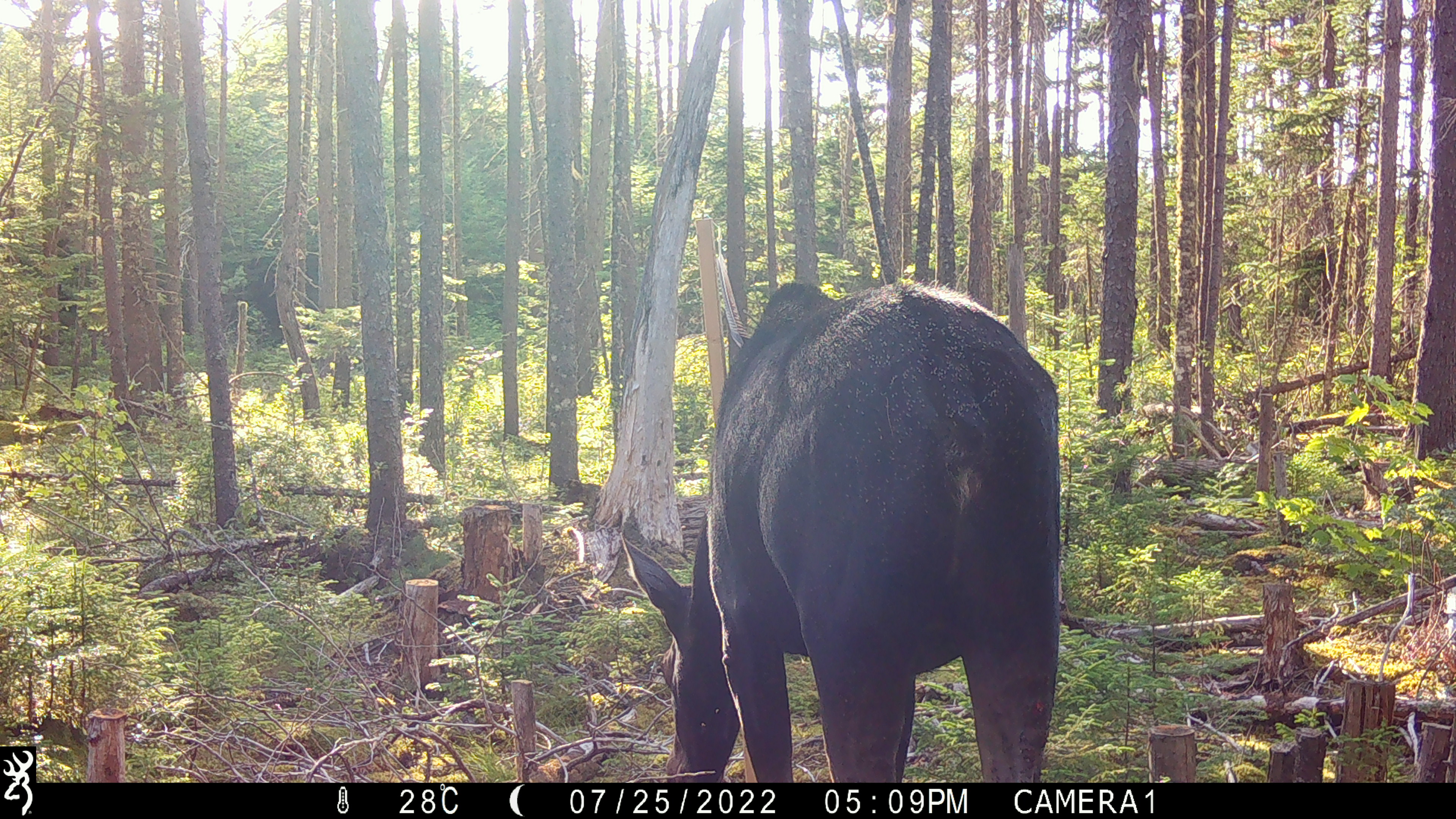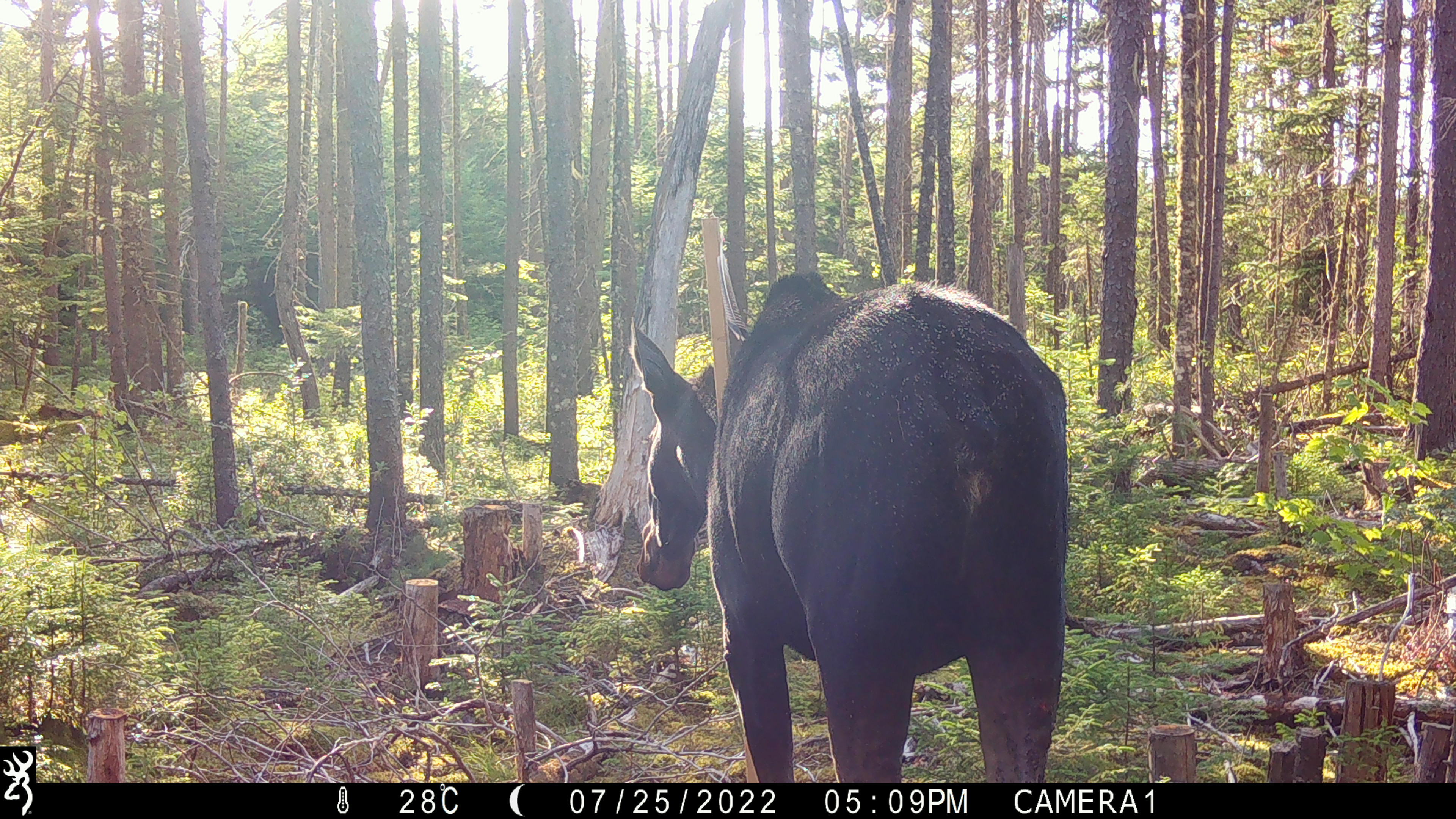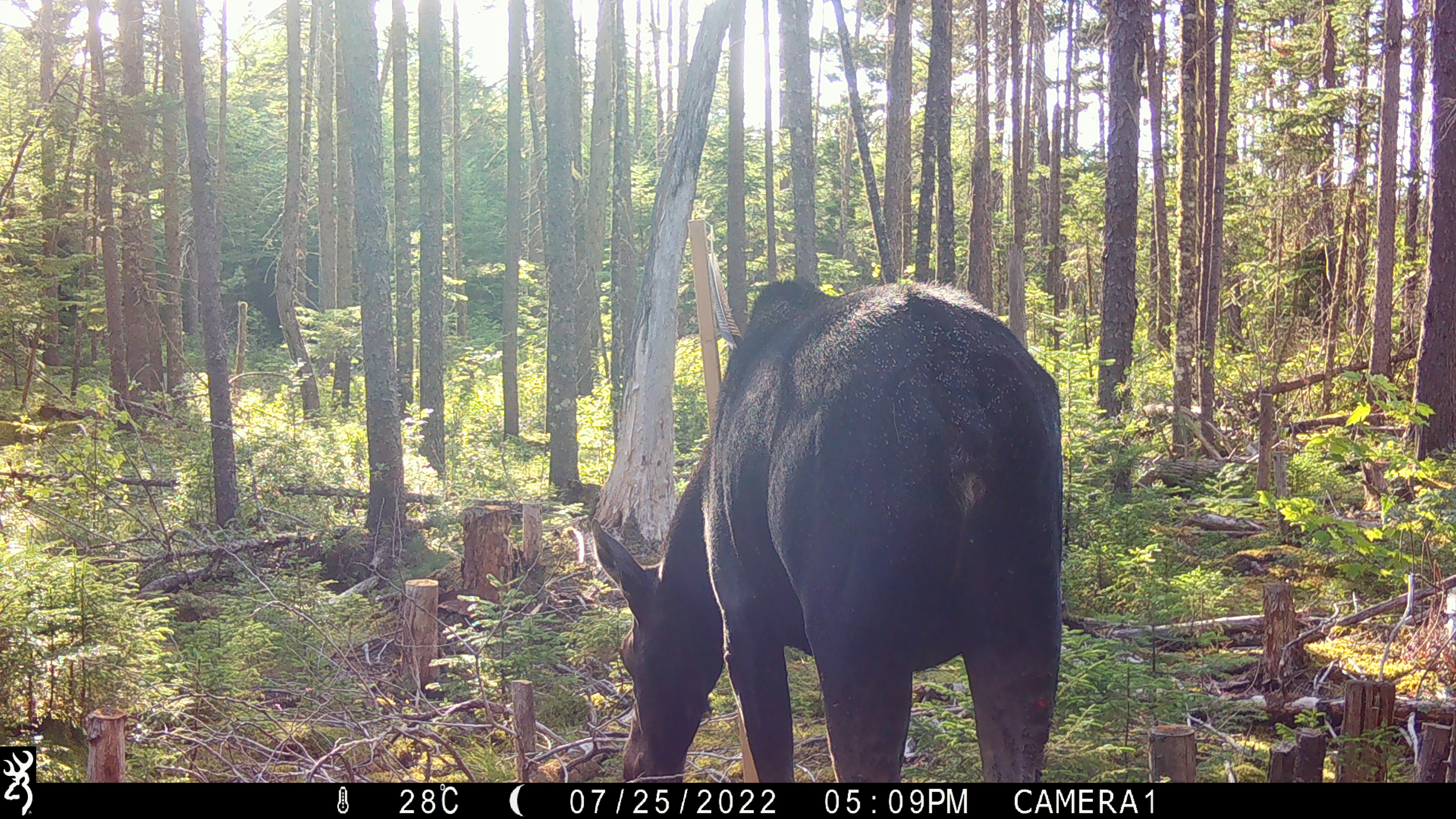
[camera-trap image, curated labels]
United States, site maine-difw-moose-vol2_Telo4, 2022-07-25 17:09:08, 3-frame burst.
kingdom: Animalia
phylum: Chordata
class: Mammalia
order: Artiodactyla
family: Cervidae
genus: Alces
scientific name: Alces alces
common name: moose